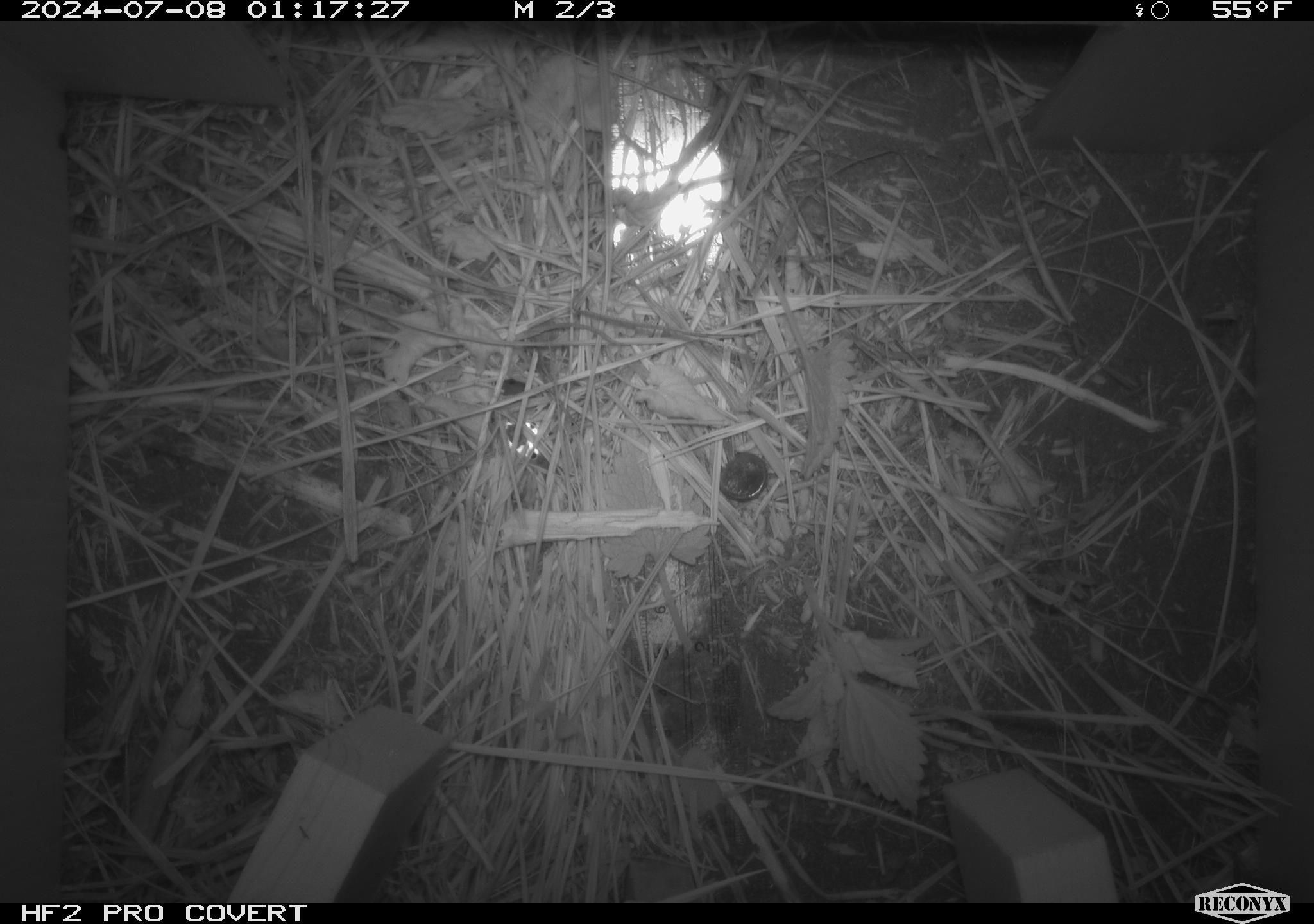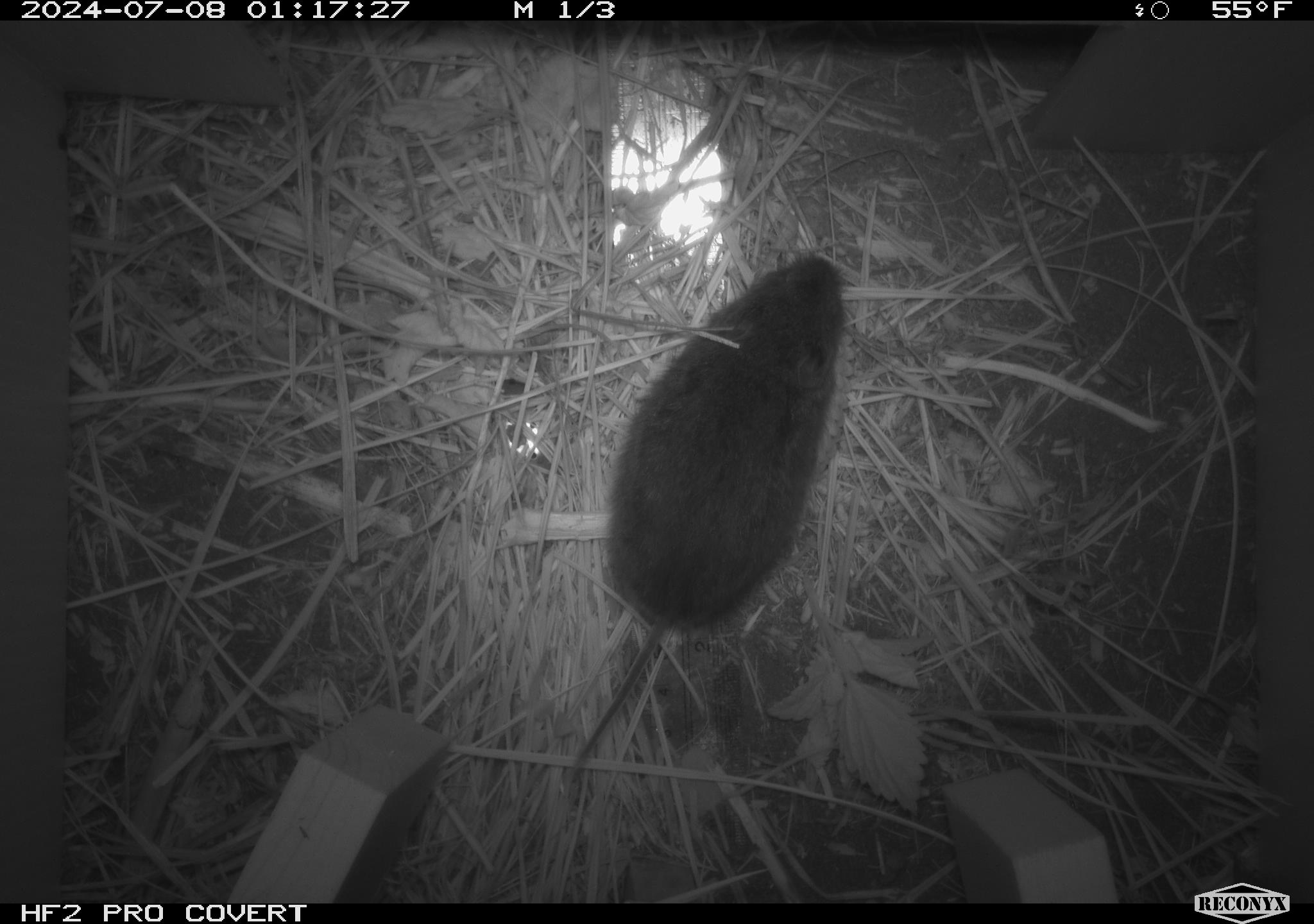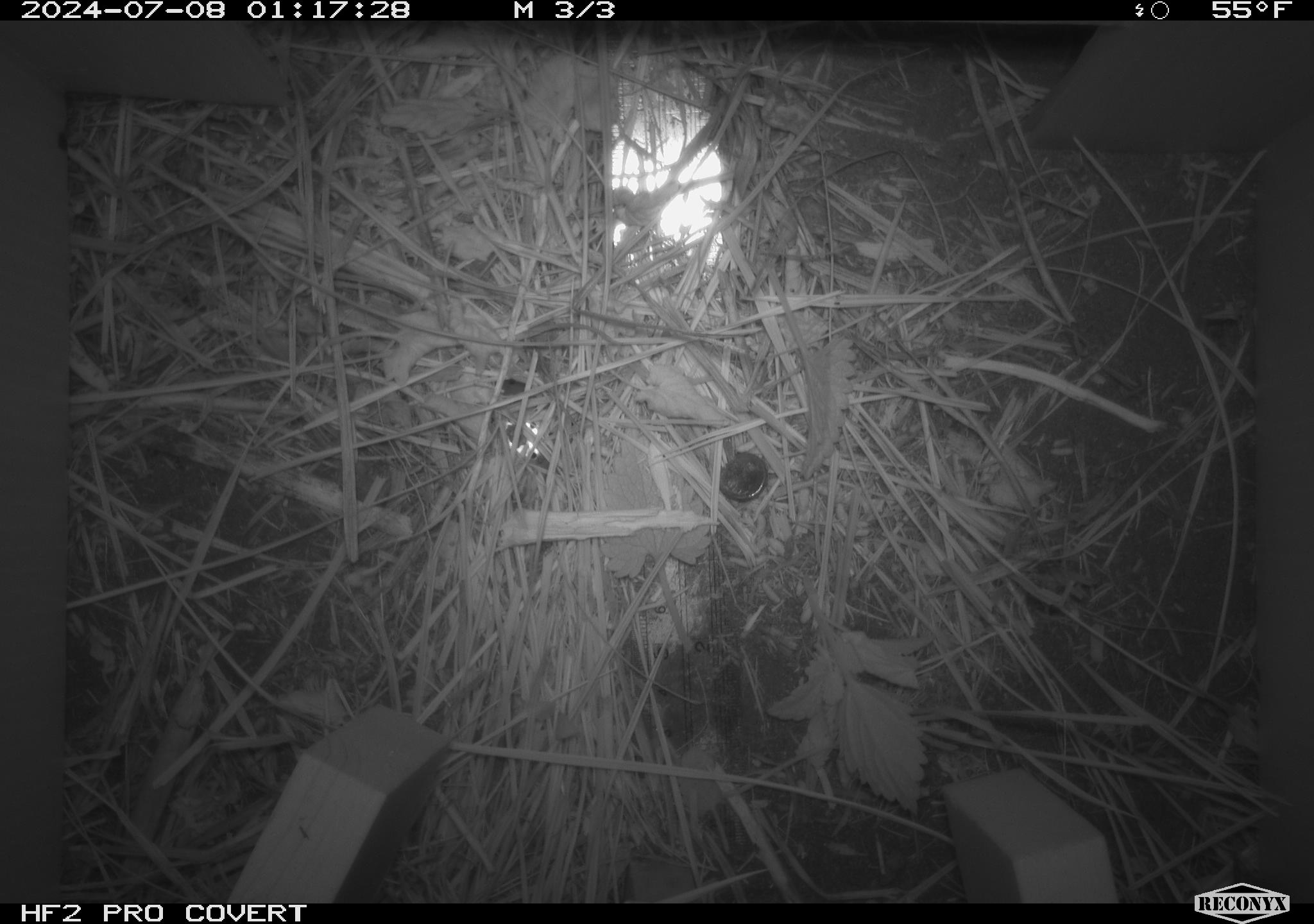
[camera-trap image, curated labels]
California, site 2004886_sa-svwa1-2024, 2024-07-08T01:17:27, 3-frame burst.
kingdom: Animalia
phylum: Chordata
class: Mammalia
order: Rodentia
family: Cricetidae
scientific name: Arvicolinae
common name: voles, lemmings, and muskrats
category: arvicolinae subfamily